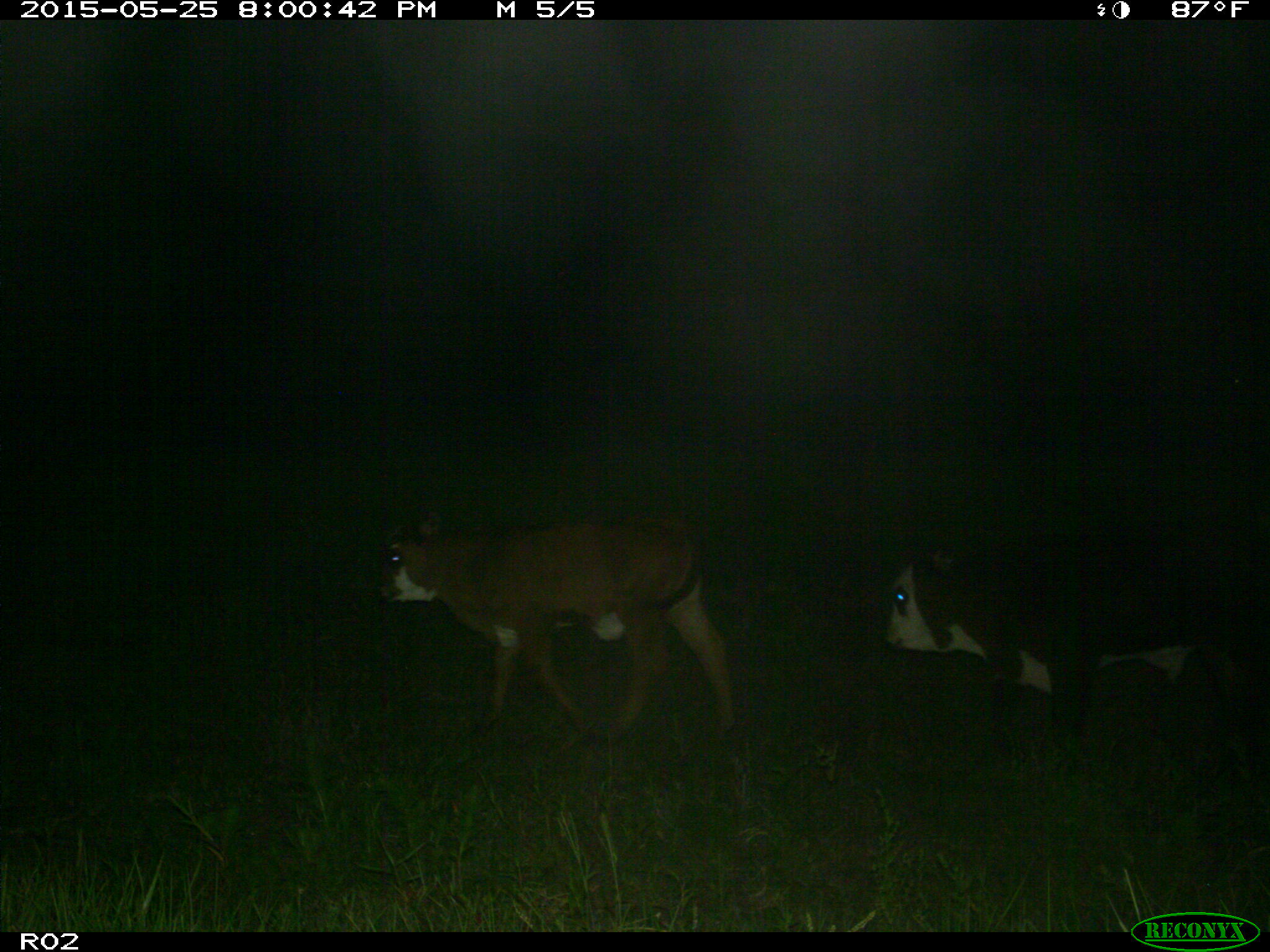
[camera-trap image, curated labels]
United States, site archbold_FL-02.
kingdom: Animalia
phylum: Chordata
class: Mammalia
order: Artiodactyla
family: Bovidae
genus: Bos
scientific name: Bos taurus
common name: domestic cow